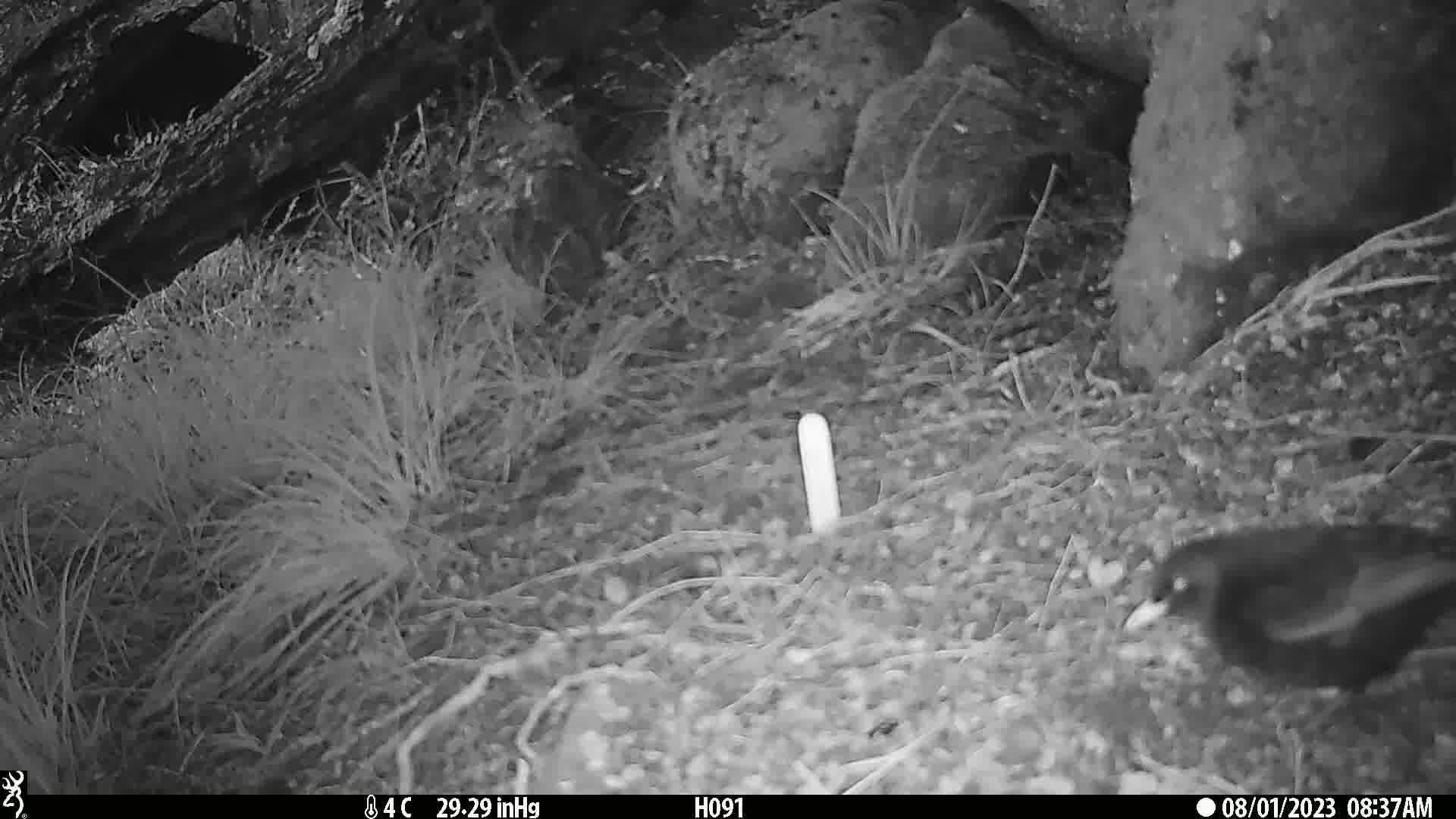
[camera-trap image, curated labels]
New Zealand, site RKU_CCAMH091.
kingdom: Animalia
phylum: Chordata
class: Aves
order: Passeriformes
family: Turdidae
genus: Turdus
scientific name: Turdus merula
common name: eurasian blackbird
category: blackbird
Blackbird (eurasian blackbird) (Turdus merula).